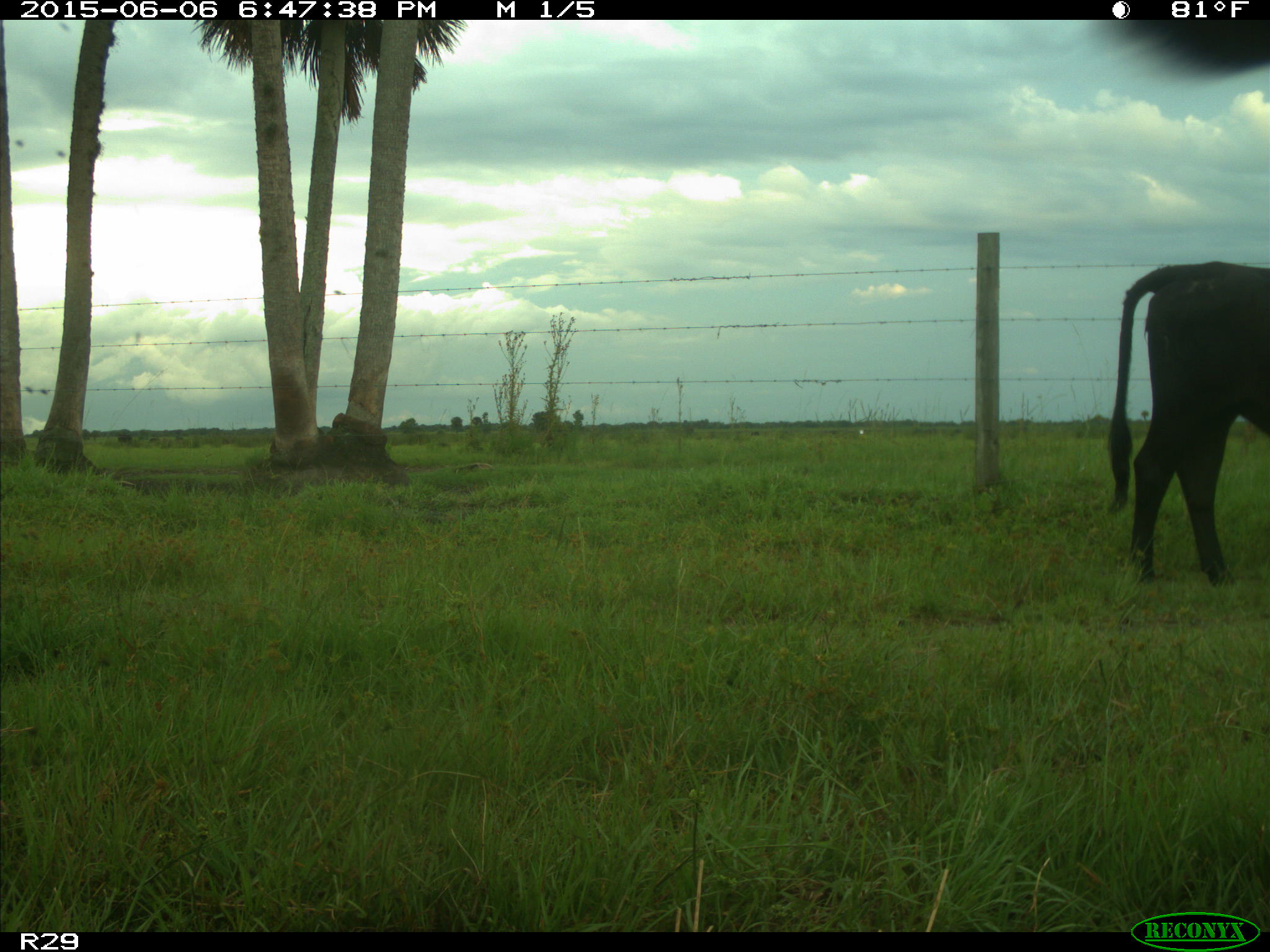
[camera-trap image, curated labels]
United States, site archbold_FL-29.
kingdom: Animalia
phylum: Chordata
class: Mammalia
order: Artiodactyla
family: Bovidae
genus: Bos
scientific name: Bos taurus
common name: domestic cow